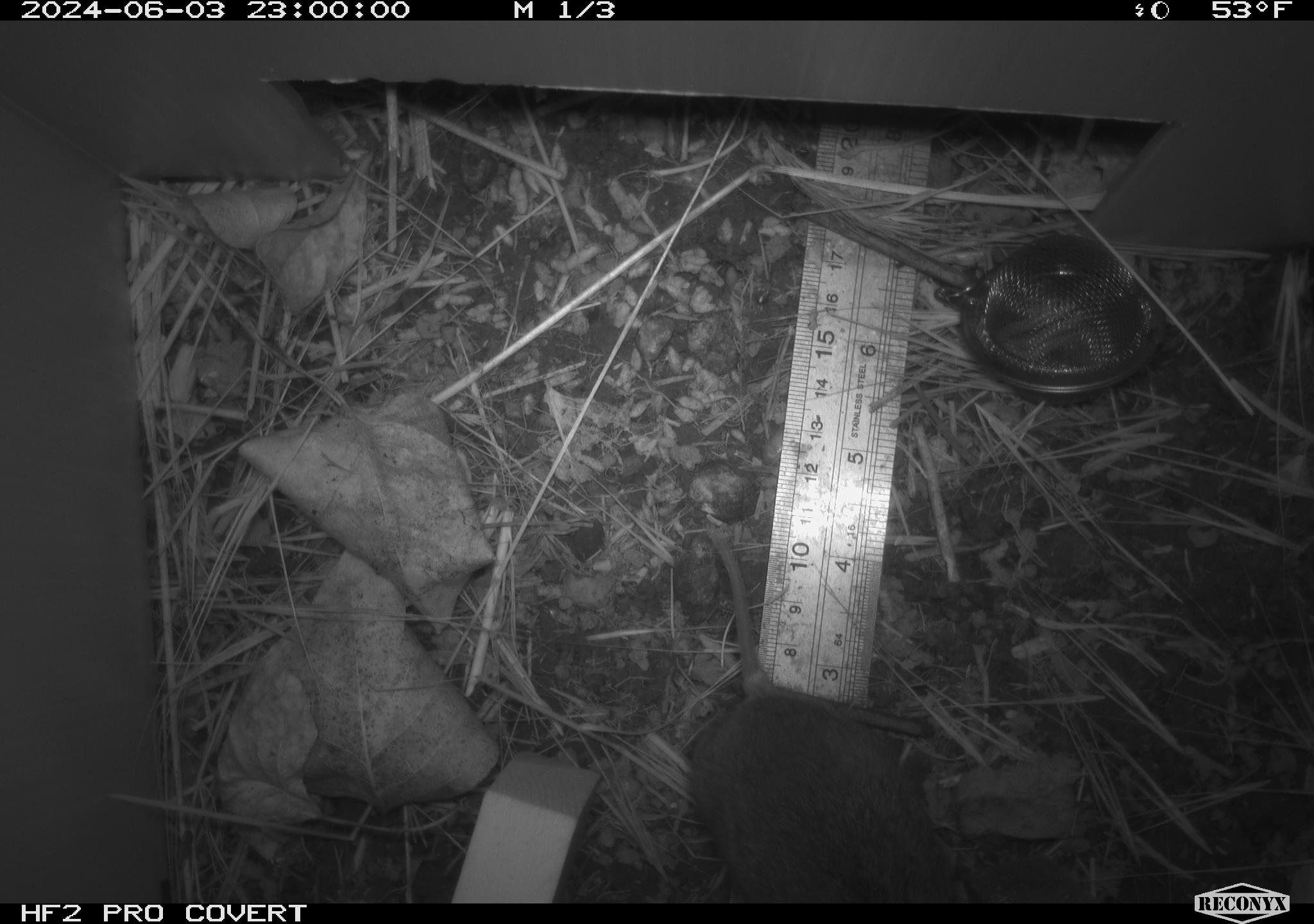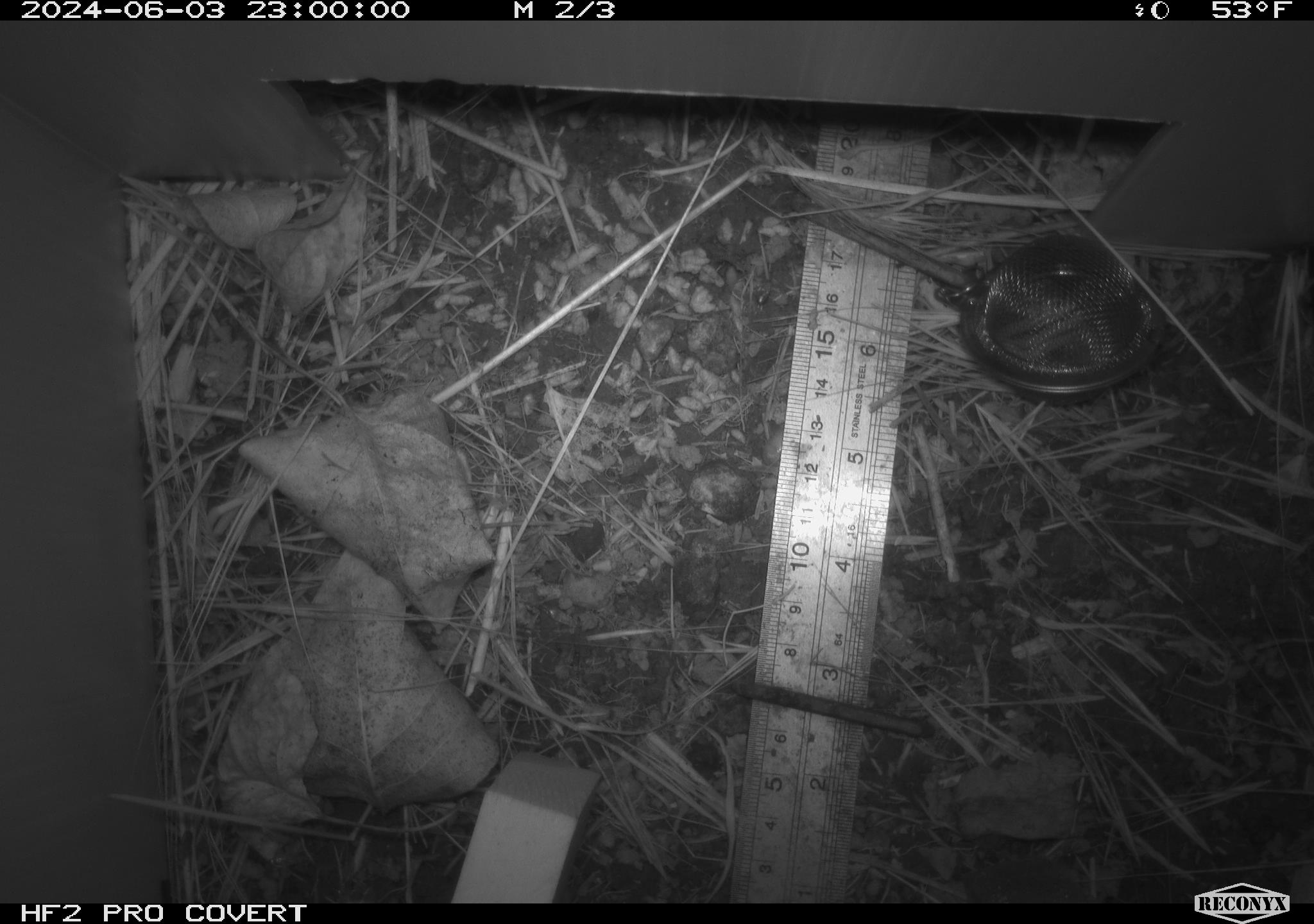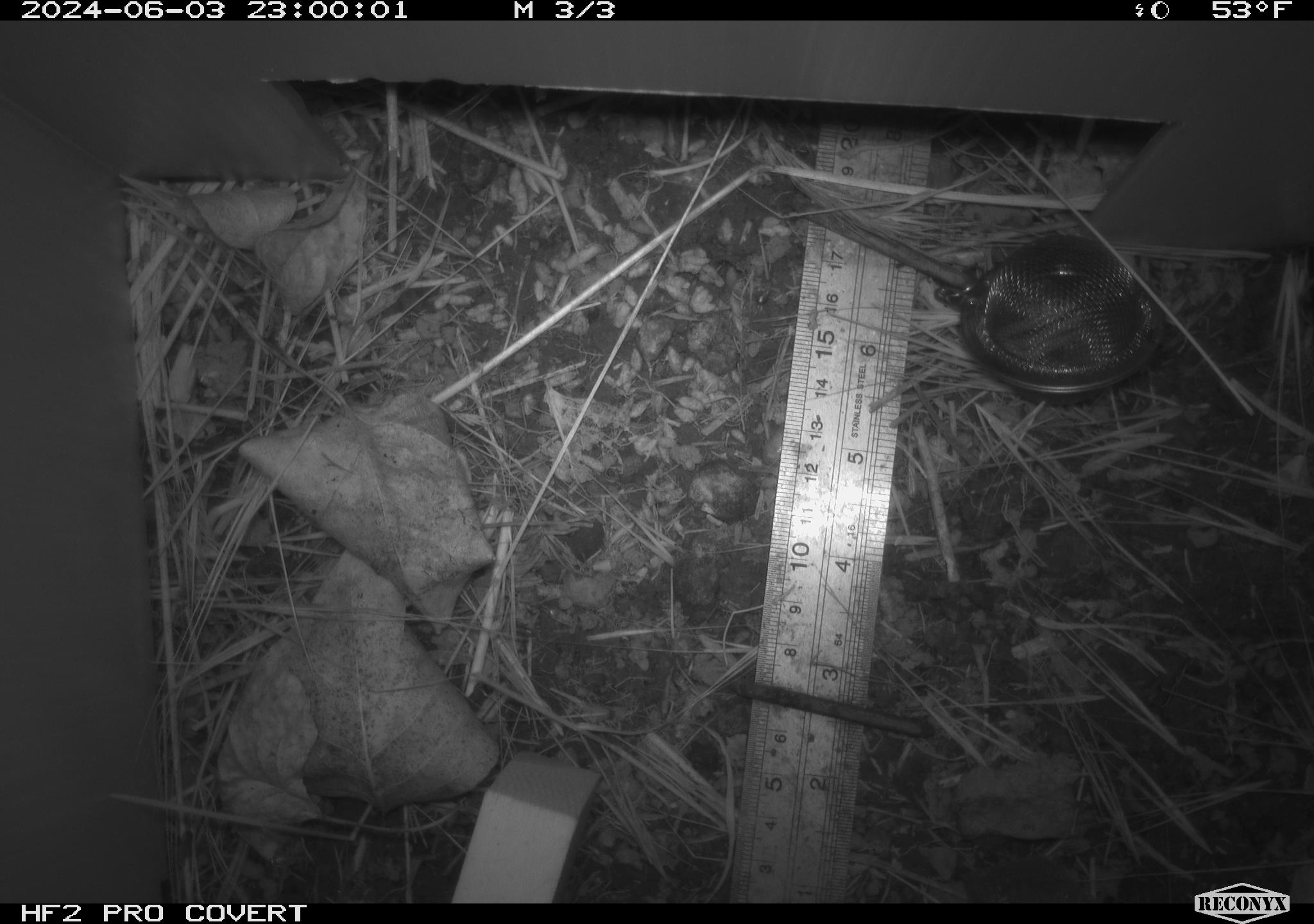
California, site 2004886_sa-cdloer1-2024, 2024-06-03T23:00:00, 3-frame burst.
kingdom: Animalia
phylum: Chordata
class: Mammalia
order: Rodentia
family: Cricetidae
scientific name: Arvicolinae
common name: voles, lemmings, and muskrats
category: arvicolinae subfamily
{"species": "arvicolinae subfamily (voles, lemmings, and muskrats) (Arvicolinae)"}